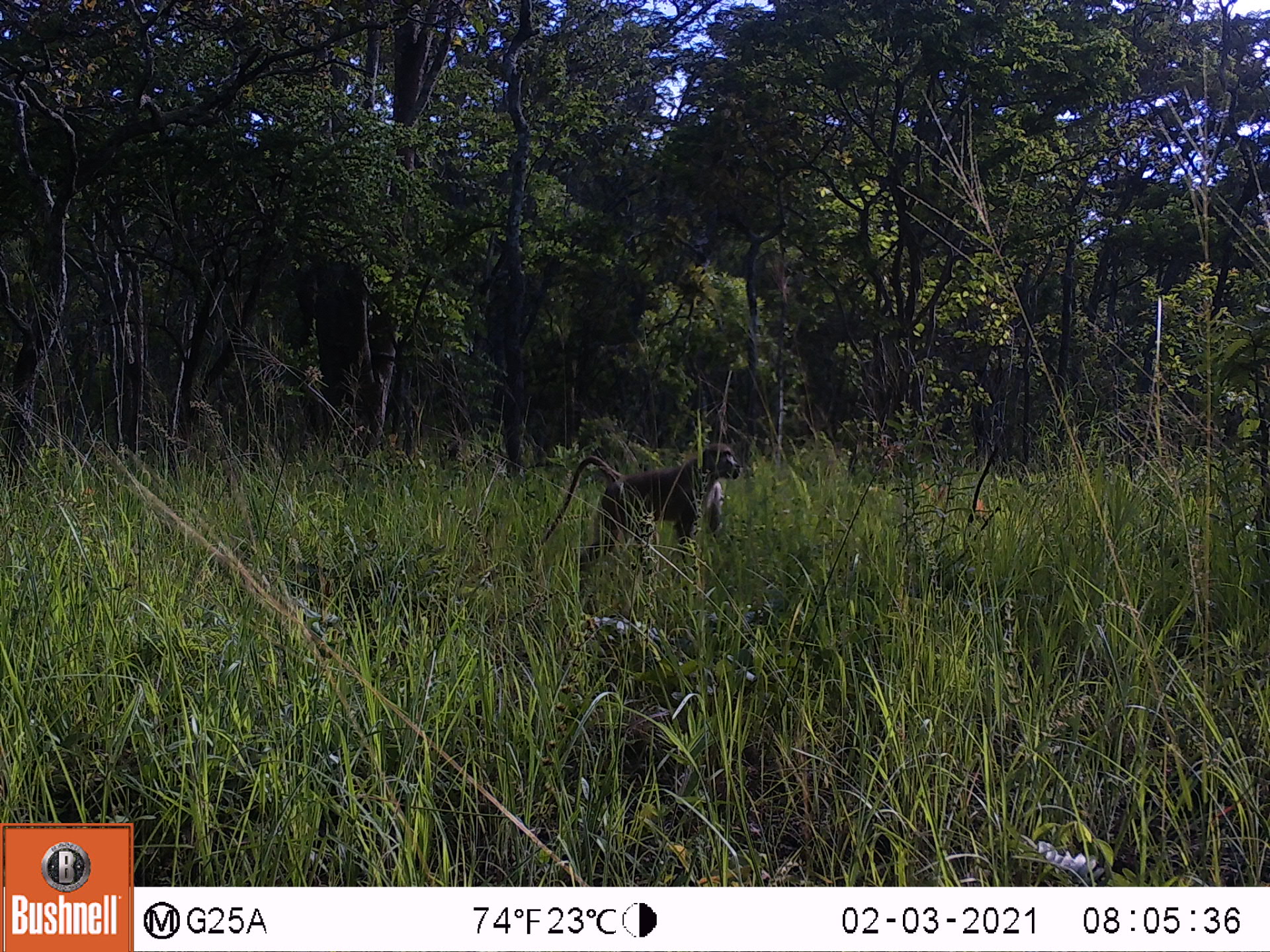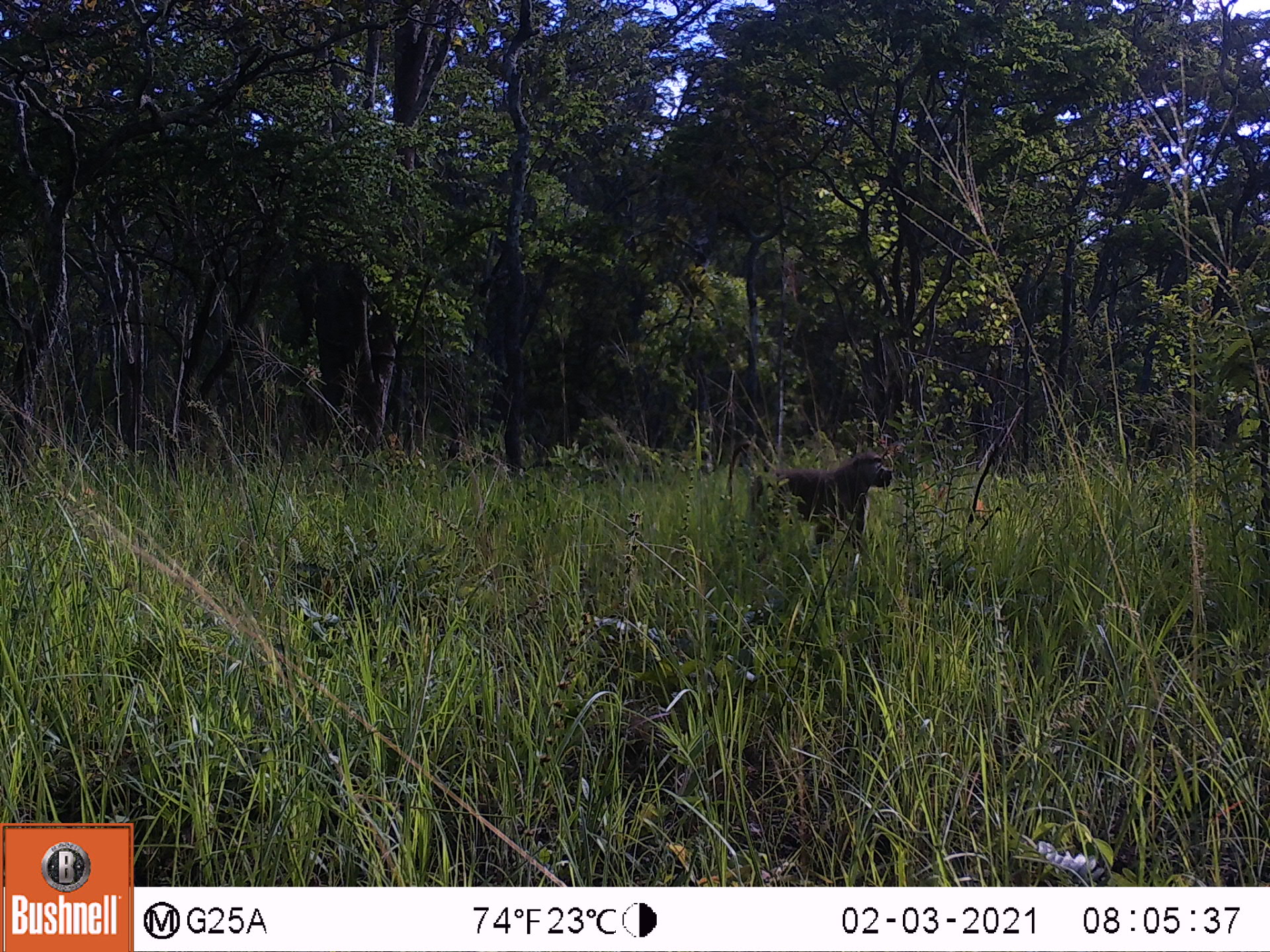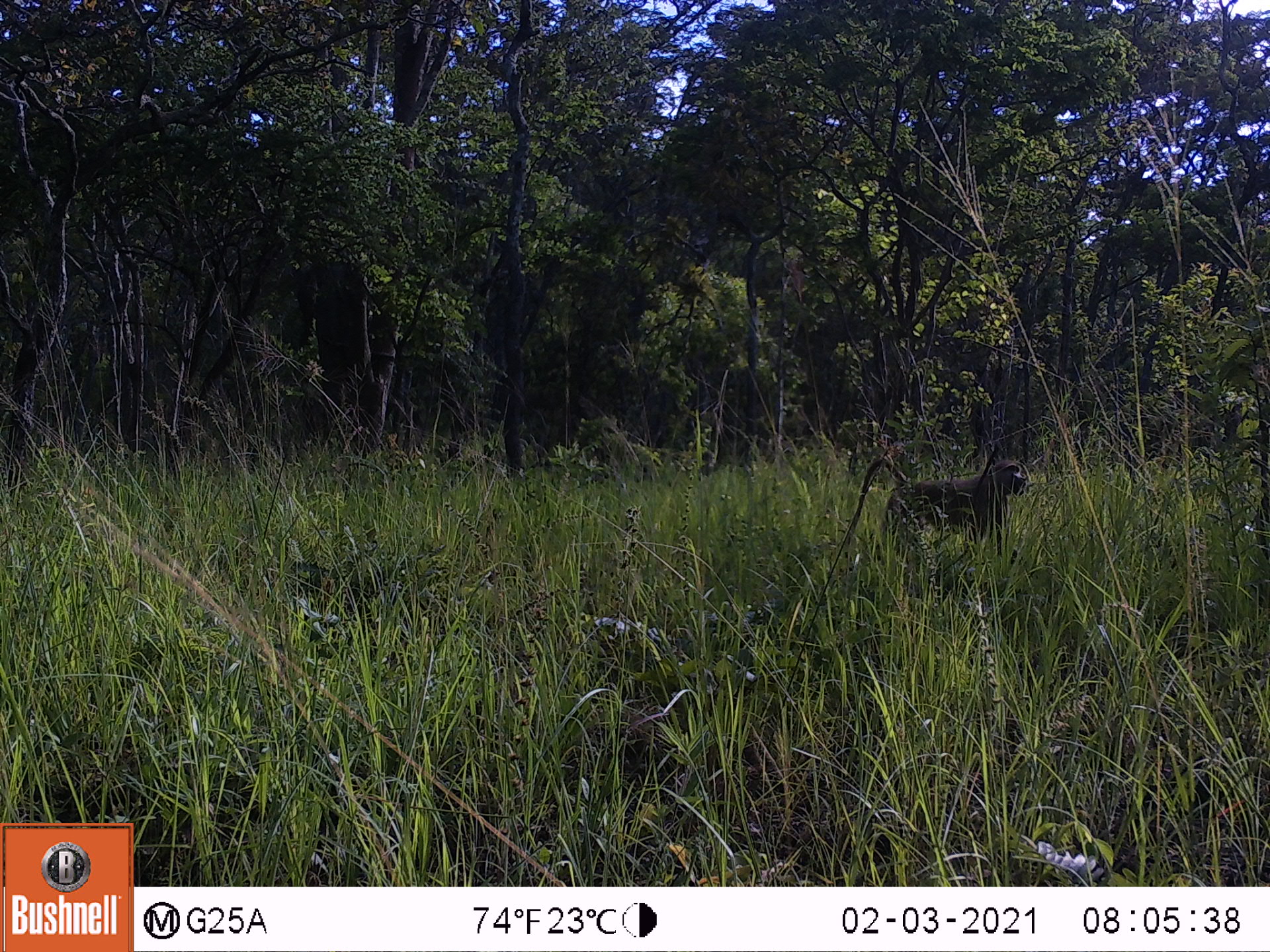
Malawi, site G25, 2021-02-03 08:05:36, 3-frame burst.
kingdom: Animalia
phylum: Chordata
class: Mammalia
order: Primates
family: Cercopithecidae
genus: Papio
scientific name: Papio cynocephalus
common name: yellow baboon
Yellow baboon (Papio cynocephalus), count 1.